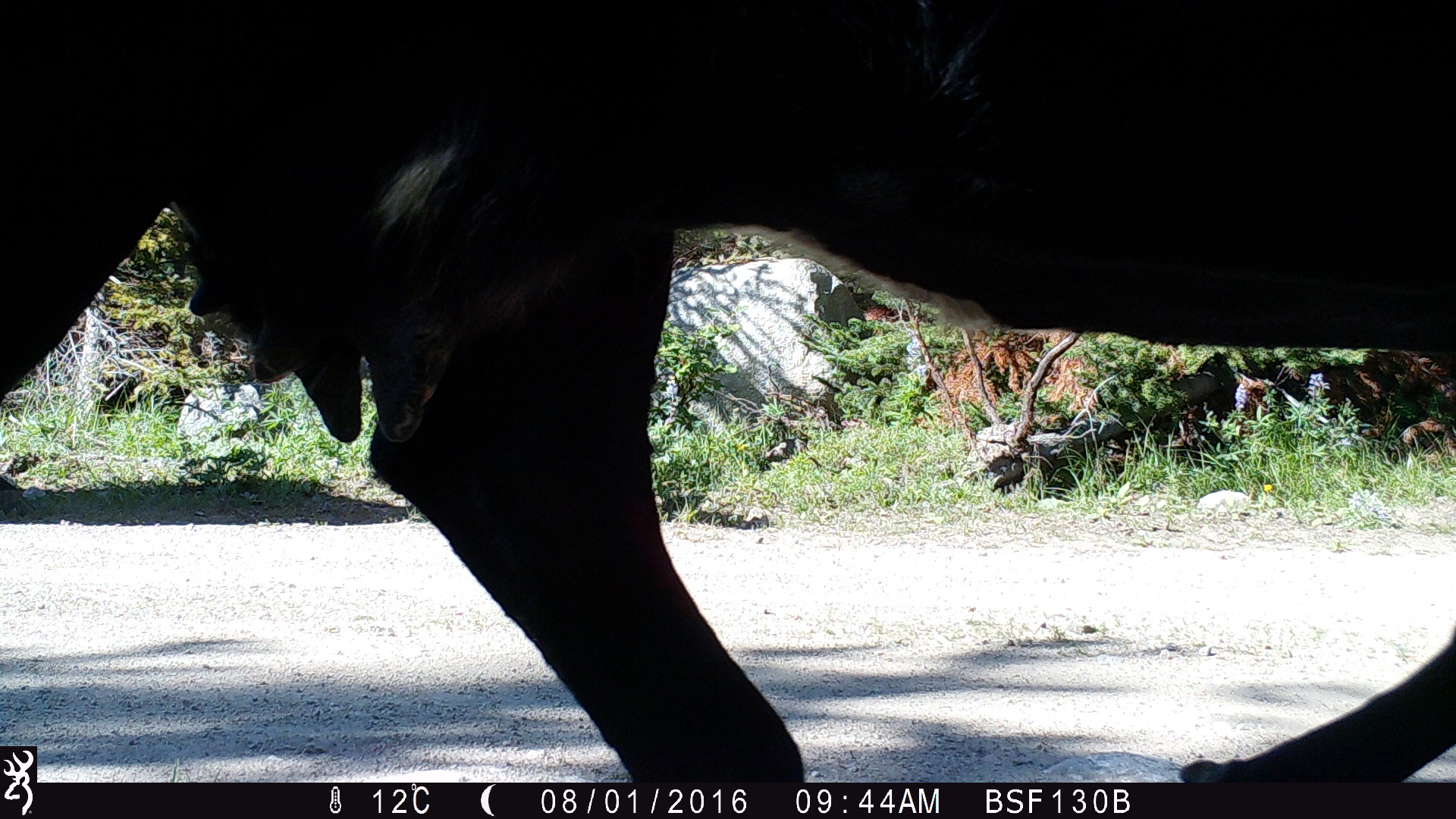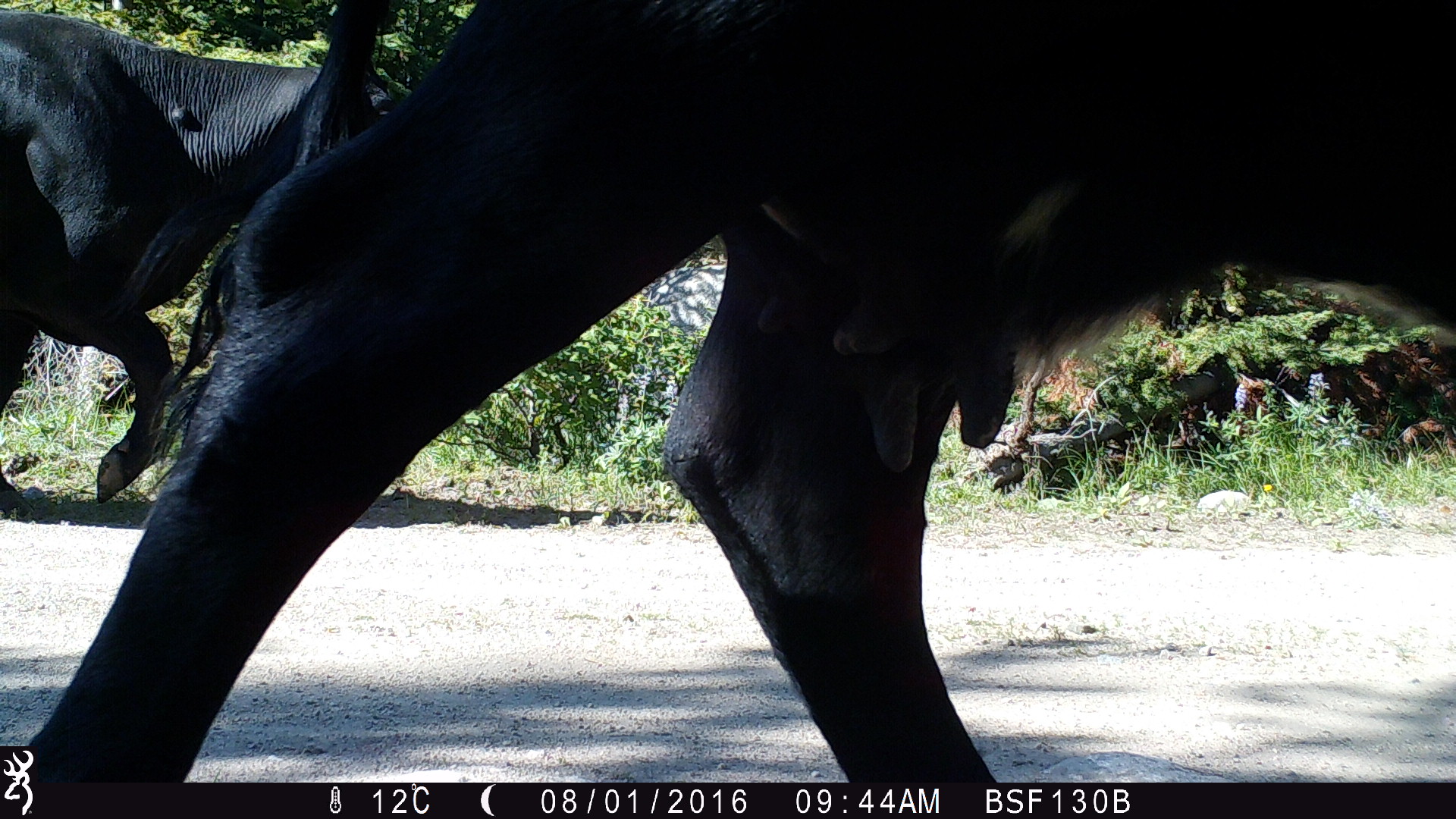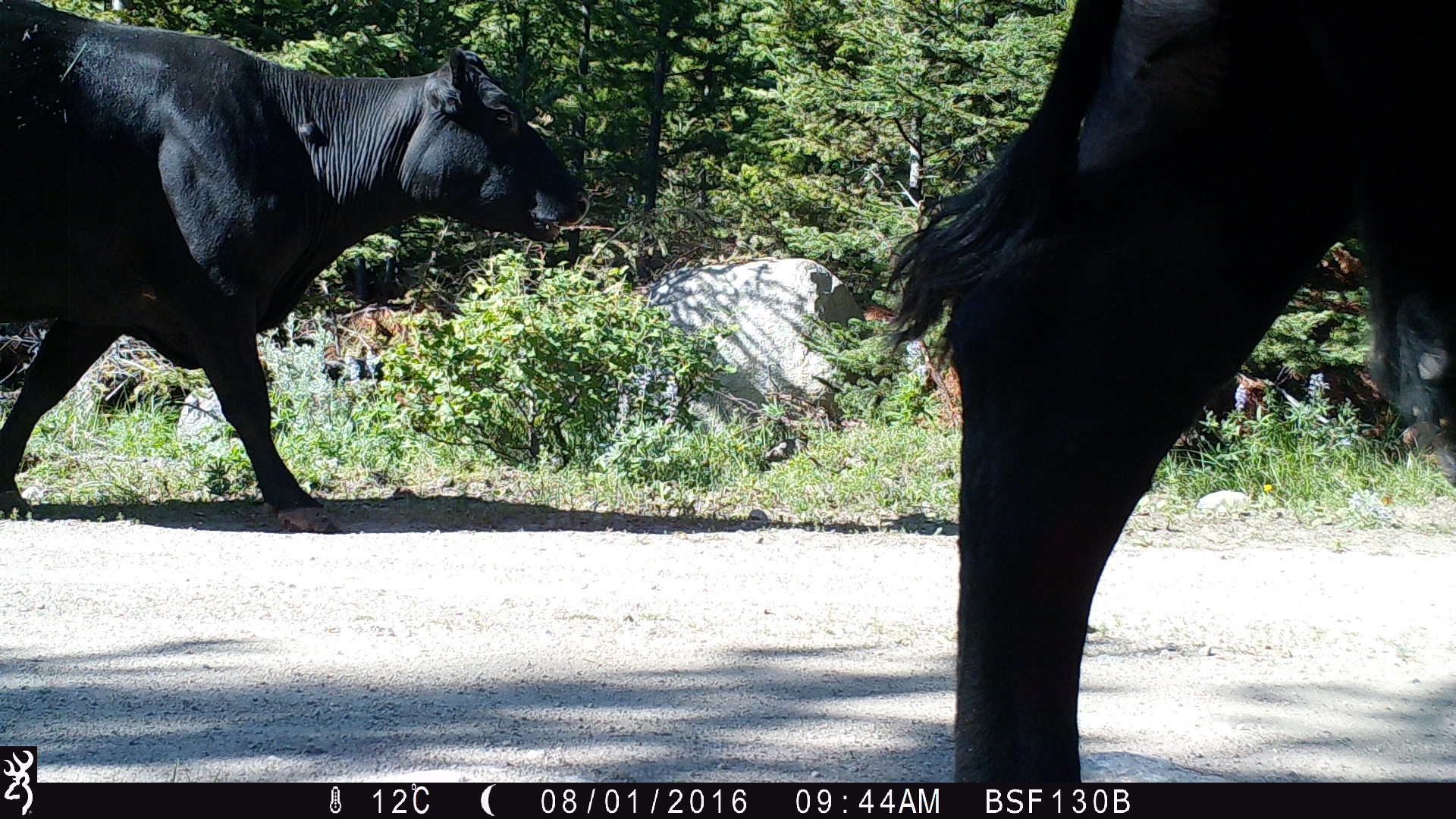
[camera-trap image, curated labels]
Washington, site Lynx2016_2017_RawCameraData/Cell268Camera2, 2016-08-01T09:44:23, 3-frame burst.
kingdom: Animalia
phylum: Chordata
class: Mammalia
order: Artiodactyla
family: Bovidae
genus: Bos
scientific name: Bos taurus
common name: domestic cattle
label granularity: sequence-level